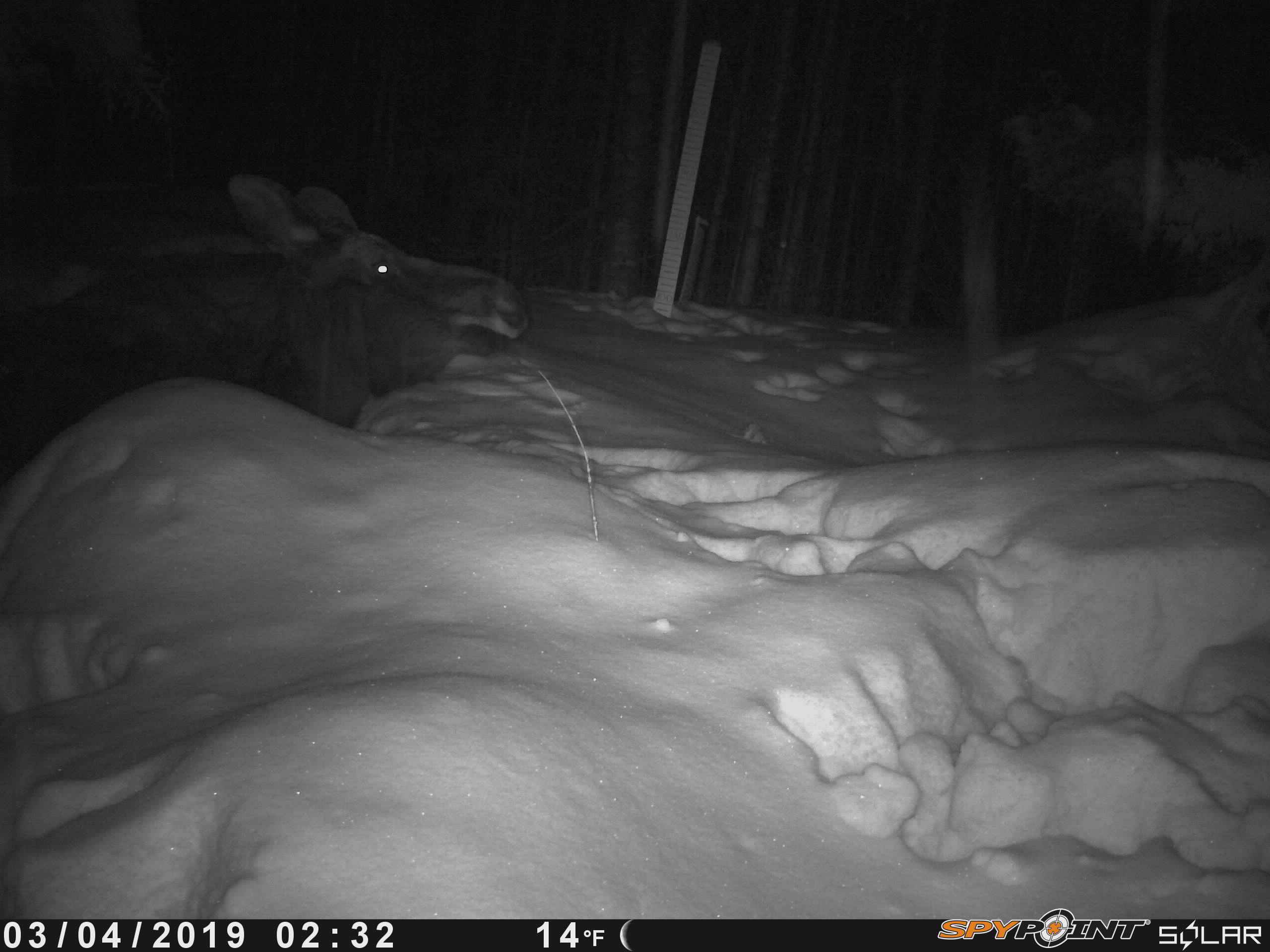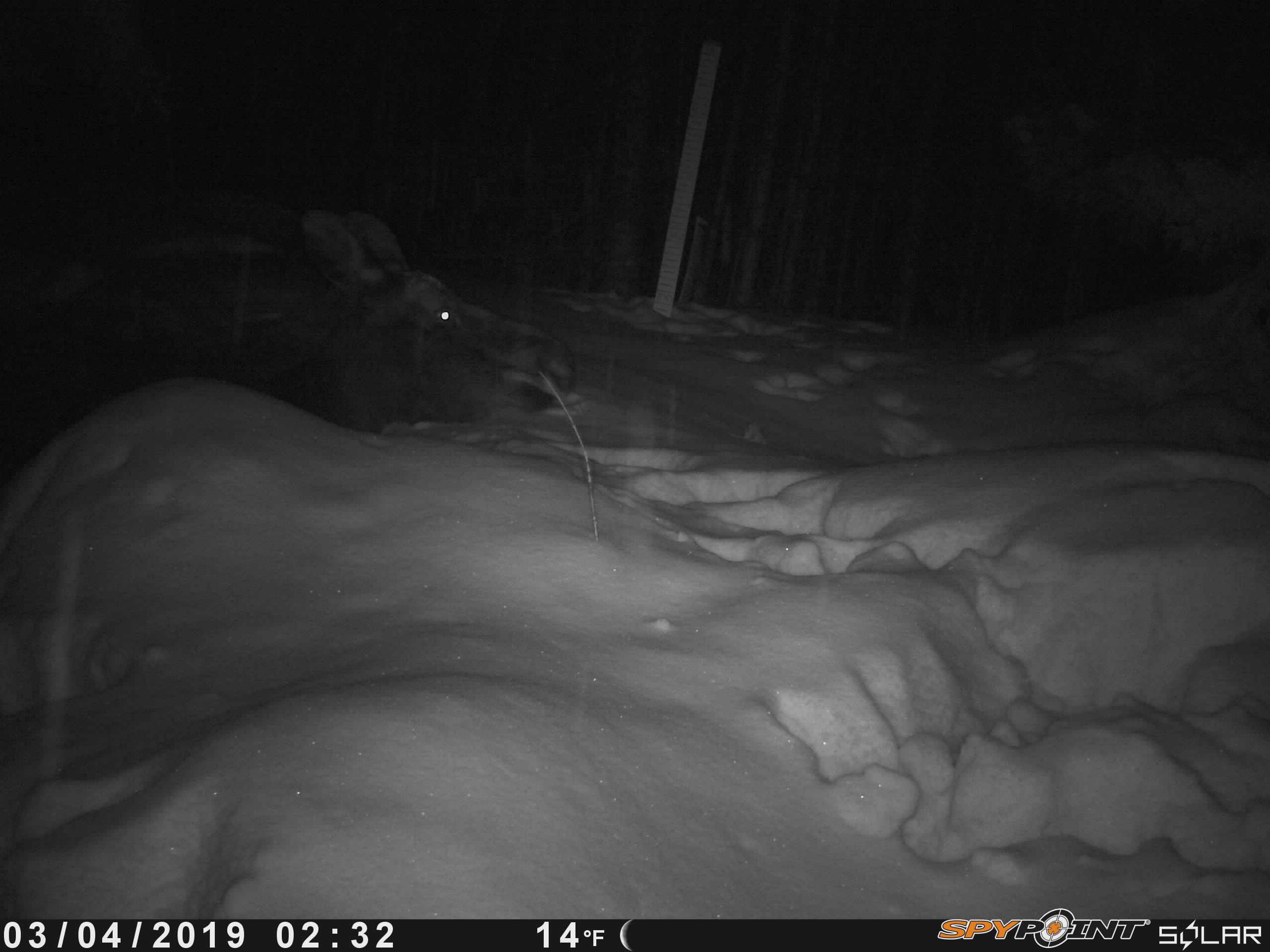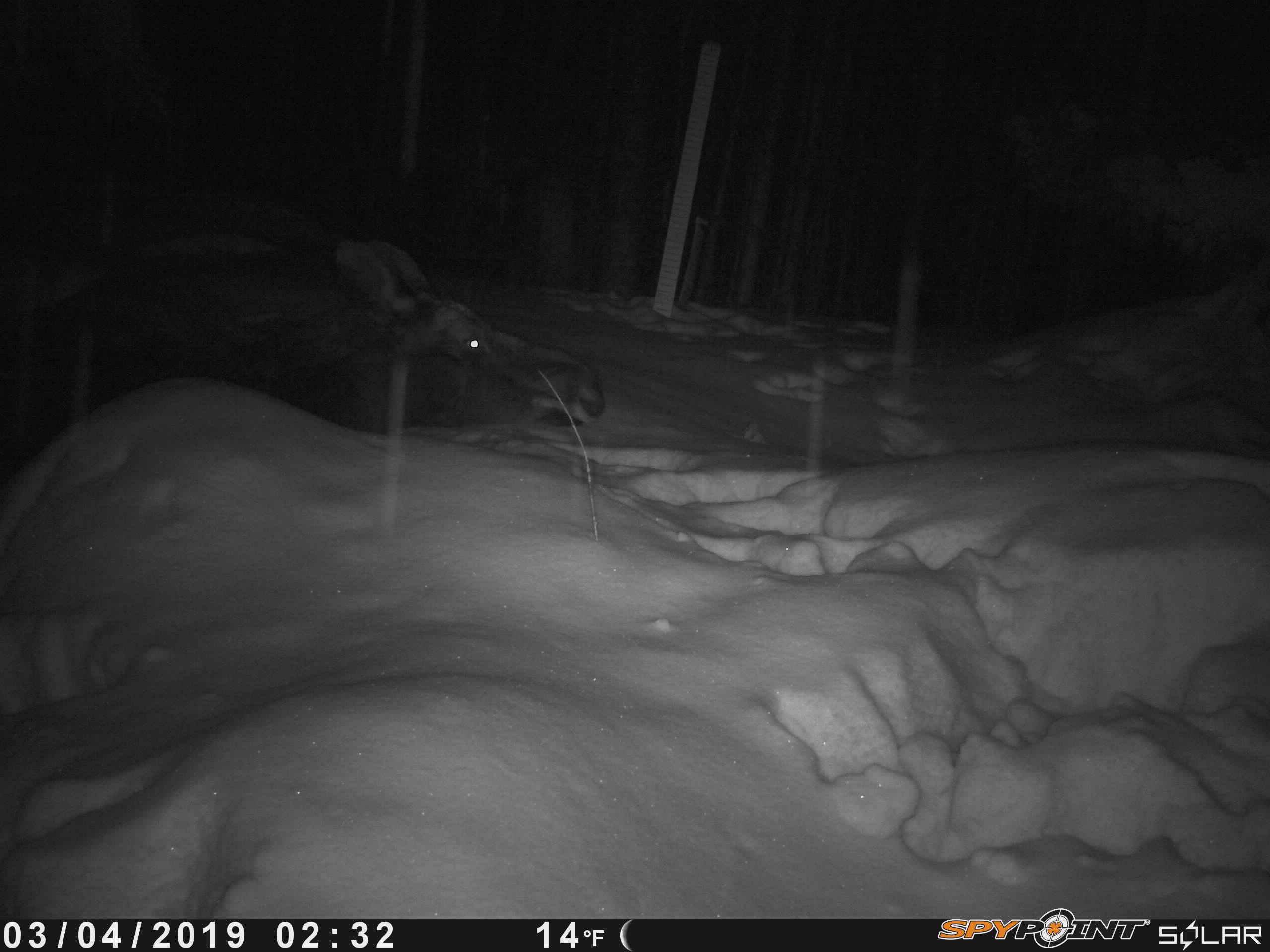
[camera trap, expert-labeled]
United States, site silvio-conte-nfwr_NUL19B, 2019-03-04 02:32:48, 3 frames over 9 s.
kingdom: Animalia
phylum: Chordata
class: Mammalia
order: Artiodactyla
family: Cervidae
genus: Alces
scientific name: Alces alces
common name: moose